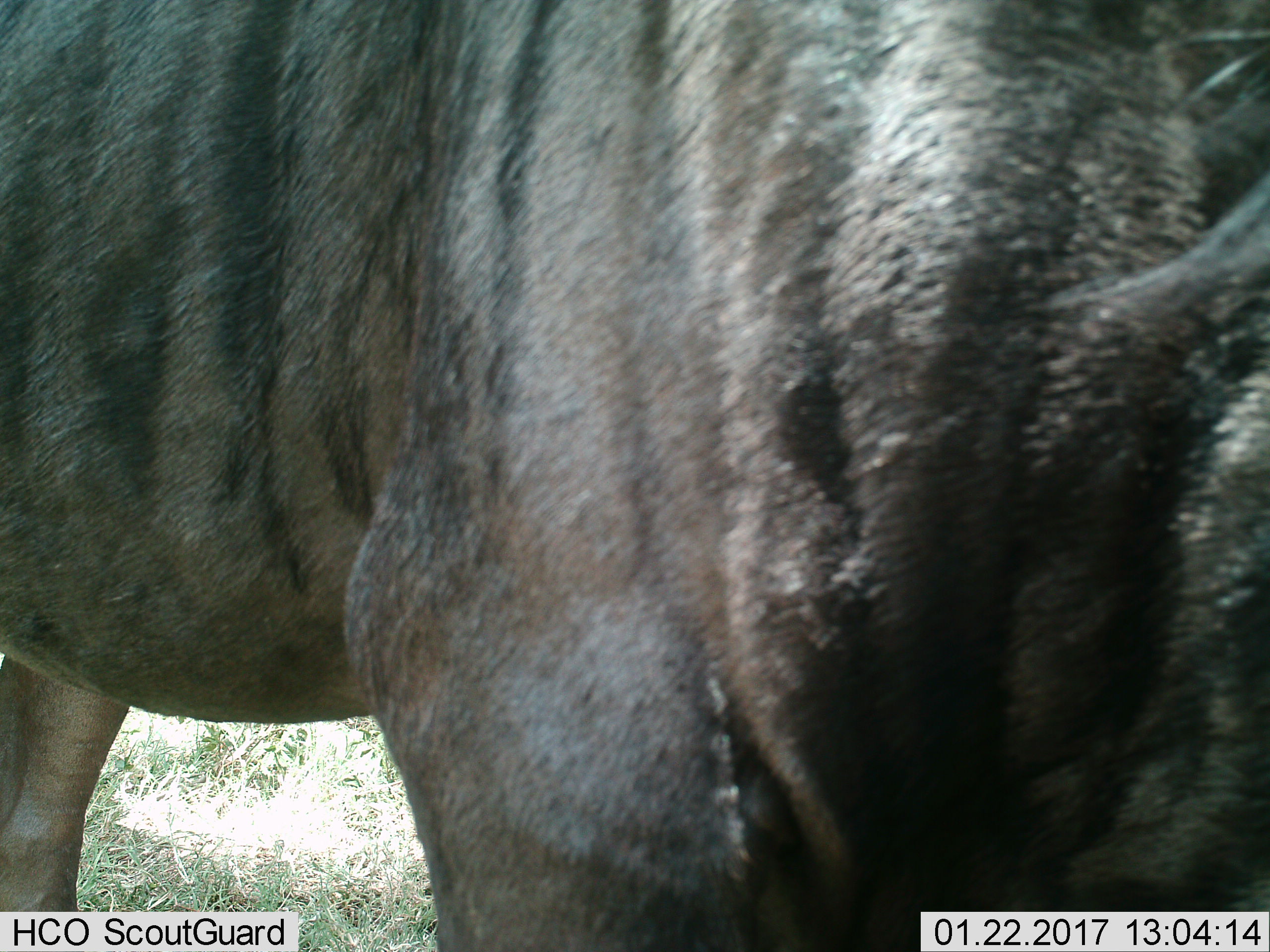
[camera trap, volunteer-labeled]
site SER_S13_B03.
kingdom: Animalia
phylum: Chordata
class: Mammalia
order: Artiodactyla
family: Bovidae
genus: Connochaetes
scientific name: Connochaetes taurinus taurinus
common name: blue wildebeest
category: wildebeestblue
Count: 1.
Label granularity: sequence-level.